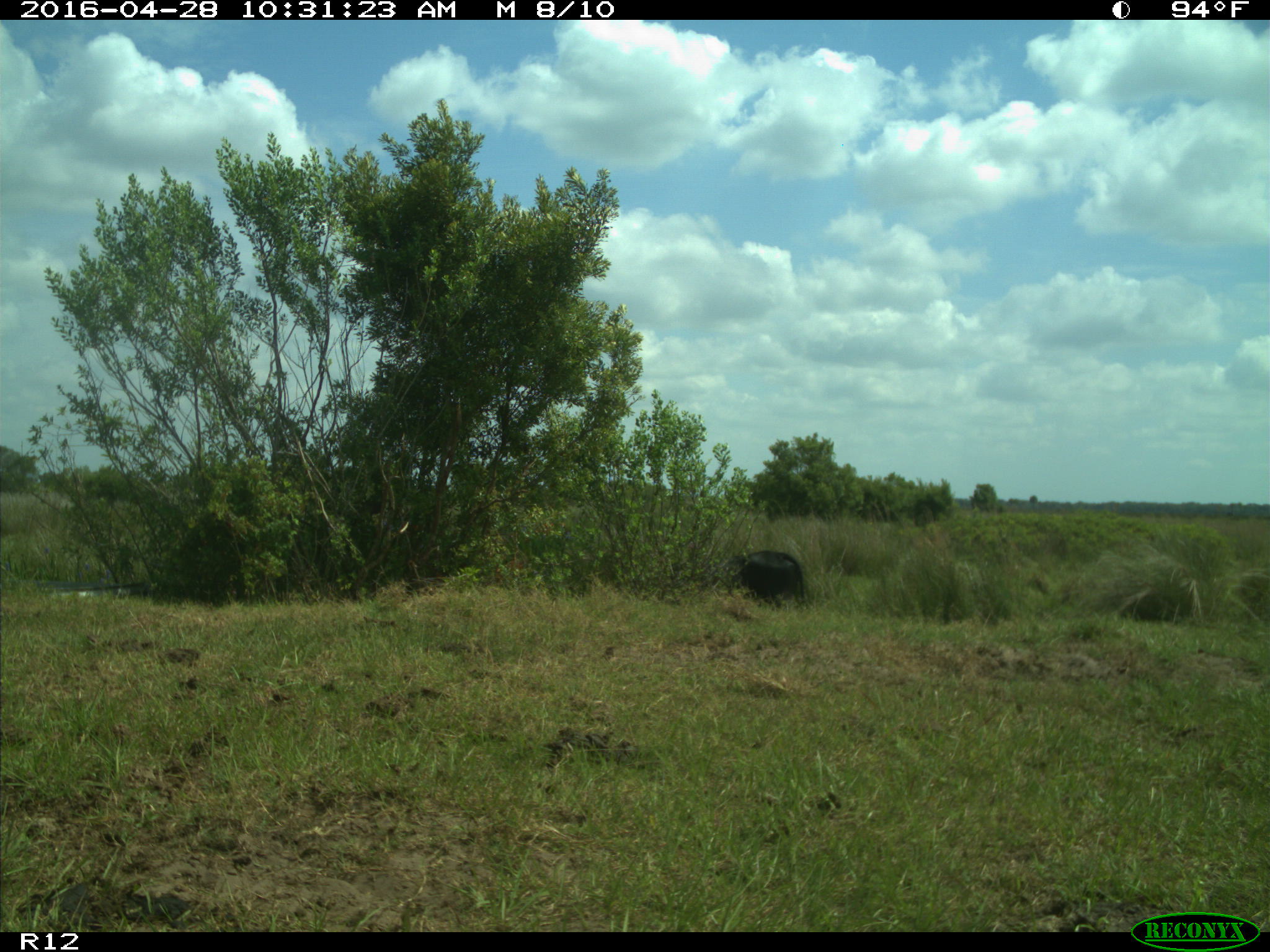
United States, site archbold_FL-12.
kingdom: Animalia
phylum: Chordata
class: Mammalia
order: Artiodactyla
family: Bovidae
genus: Bos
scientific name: Bos taurus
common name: domestic cow